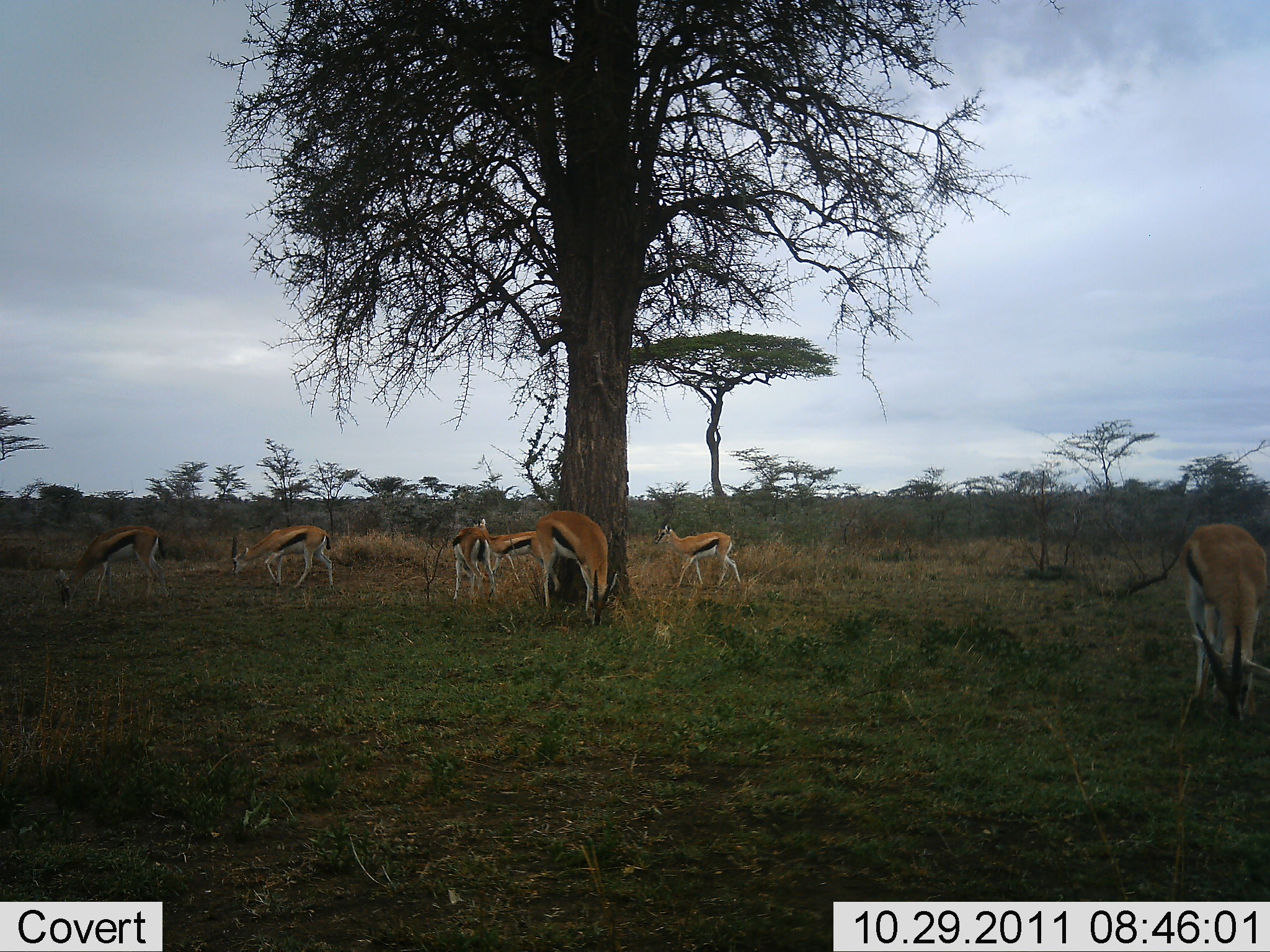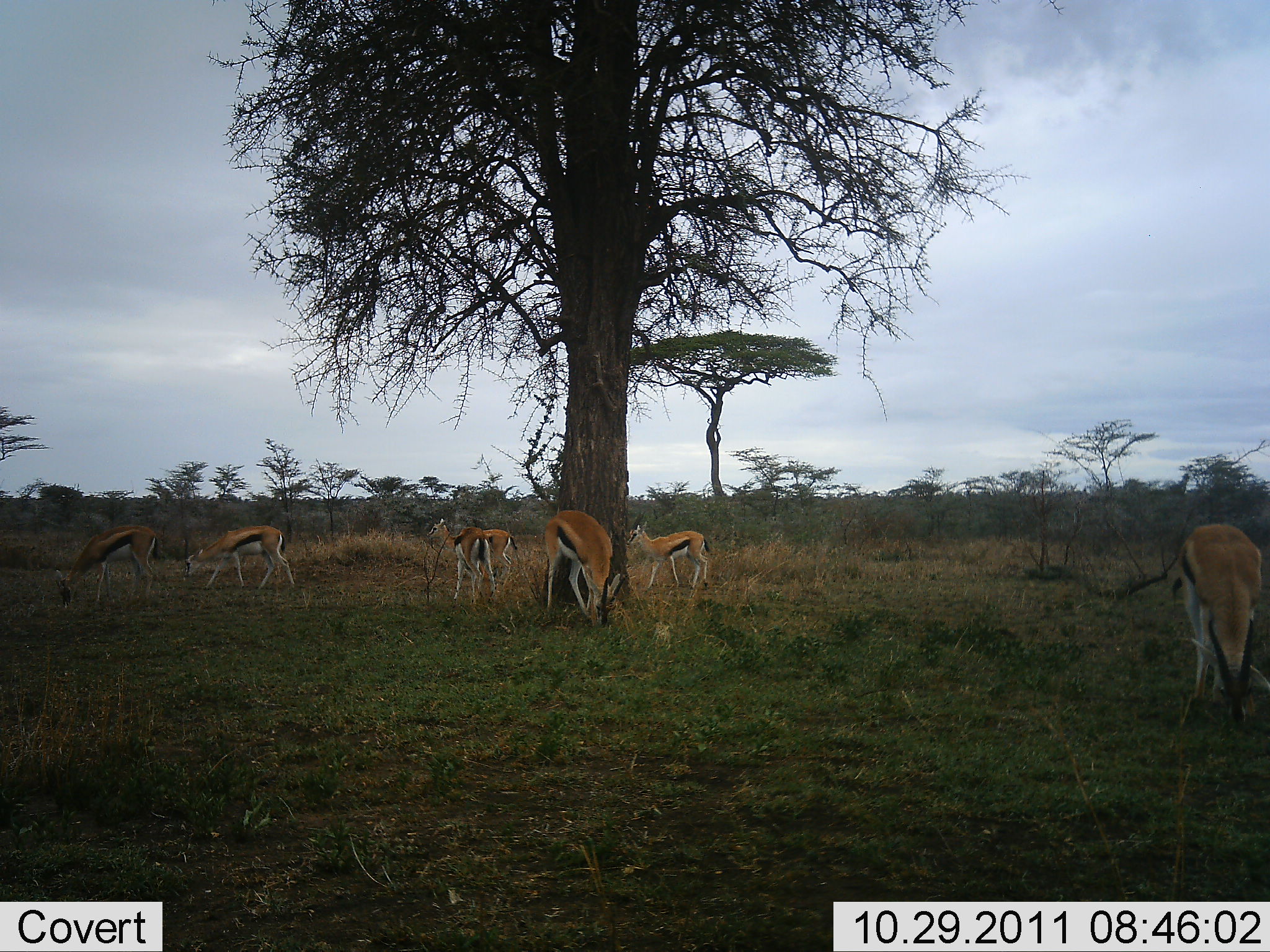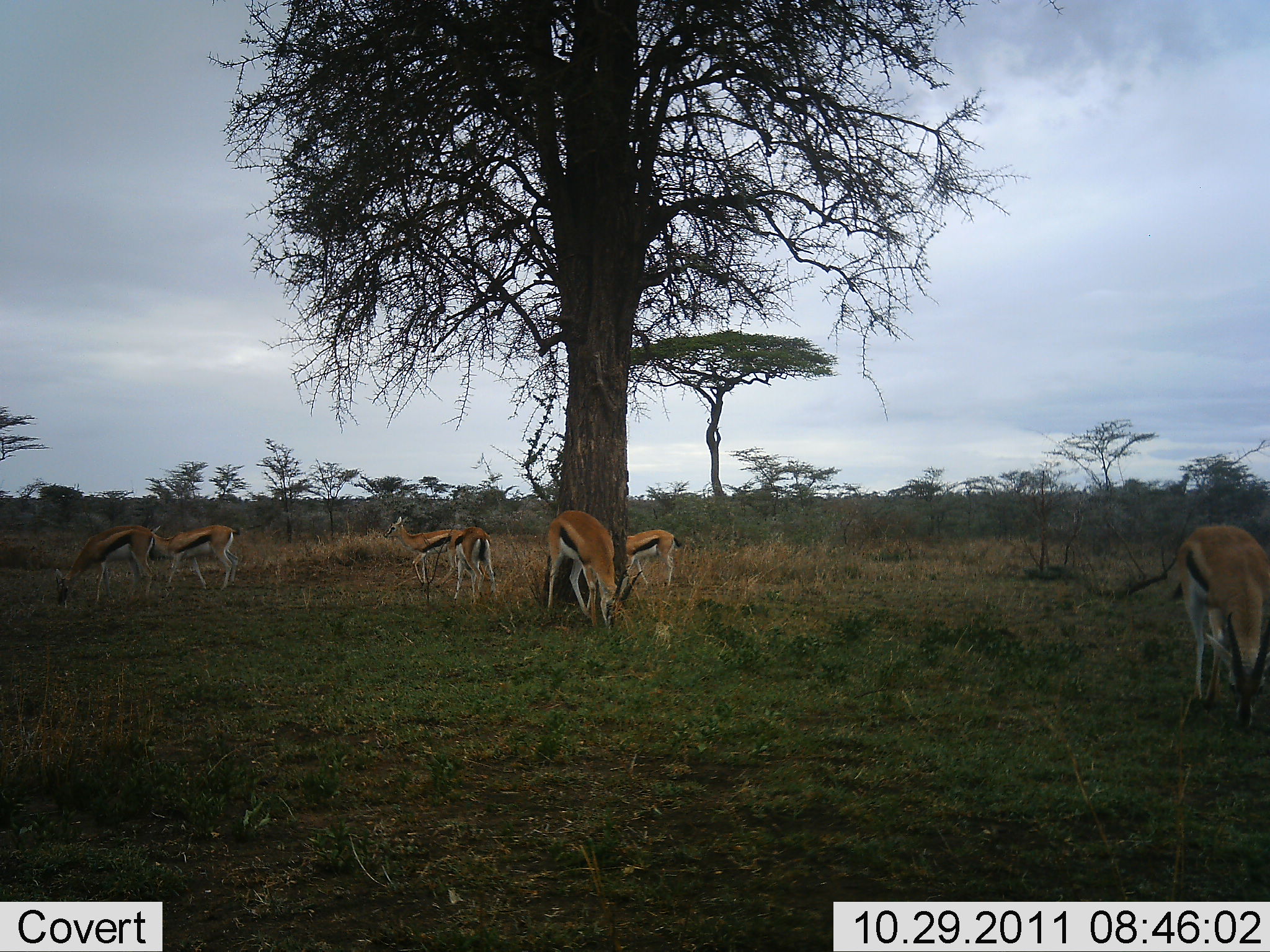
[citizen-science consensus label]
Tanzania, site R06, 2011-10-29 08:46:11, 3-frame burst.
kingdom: Animalia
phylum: Chordata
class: Mammalia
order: Artiodactyla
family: Bovidae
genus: Eudorcas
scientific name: Eudorcas thomsonii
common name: thomson's gazelle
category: gazellethomsons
Gazellethomsons (thomson's gazelle) (Eudorcas thomsonii), count 7. Behavior (volunteer vote fractions): standing 20%, resting 0%, moving 50%, interacting 0%. Young present (vote fraction): 0%. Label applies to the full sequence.